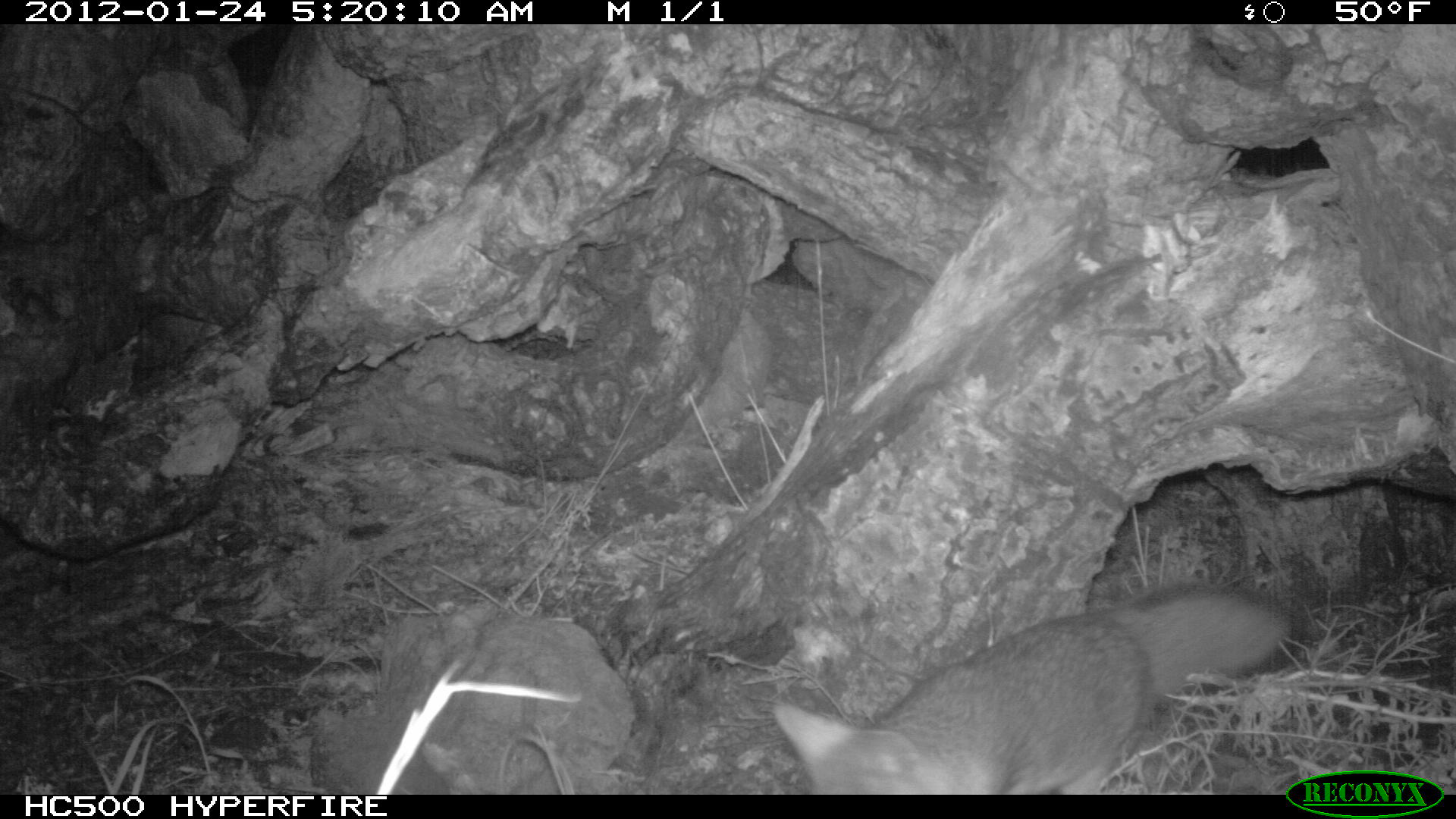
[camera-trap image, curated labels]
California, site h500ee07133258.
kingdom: Animalia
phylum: Chordata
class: Mammalia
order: Carnivora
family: Canidae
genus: Urocyon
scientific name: Urocyon littoralis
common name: island fox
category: fox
Fox (island fox) (Urocyon littoralis).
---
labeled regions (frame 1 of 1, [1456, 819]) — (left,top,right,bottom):
fox: (771,580,1301,795)